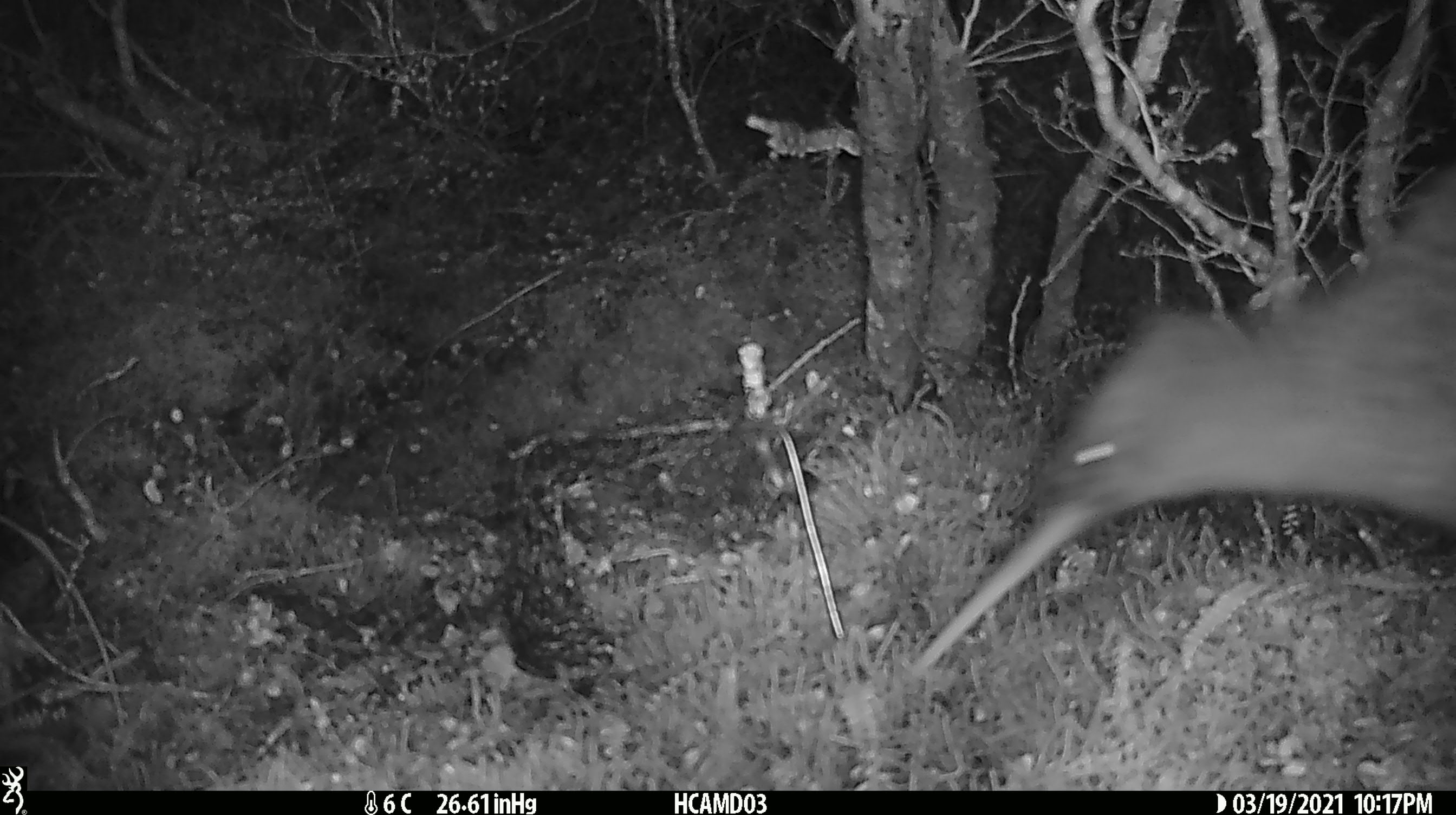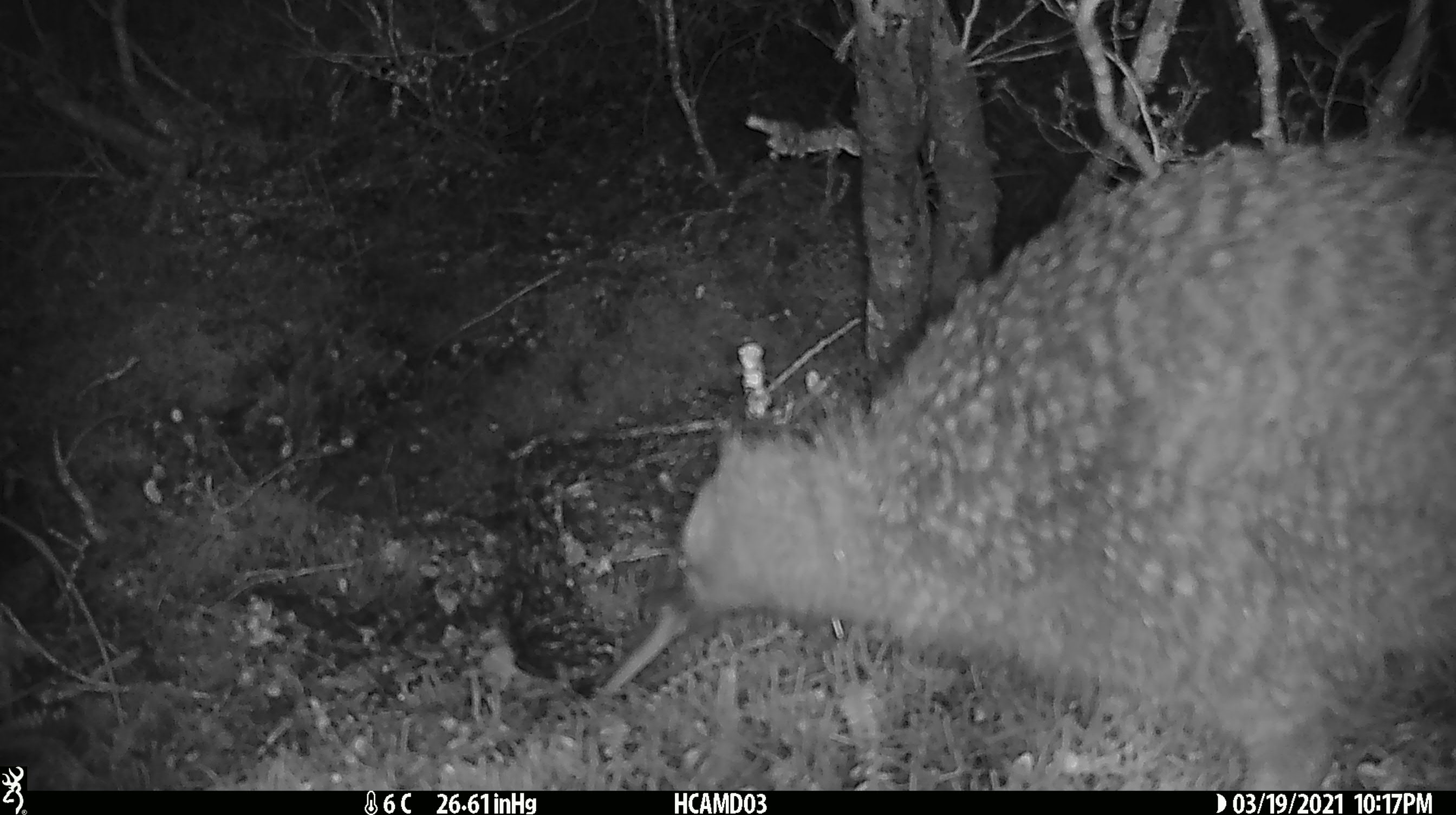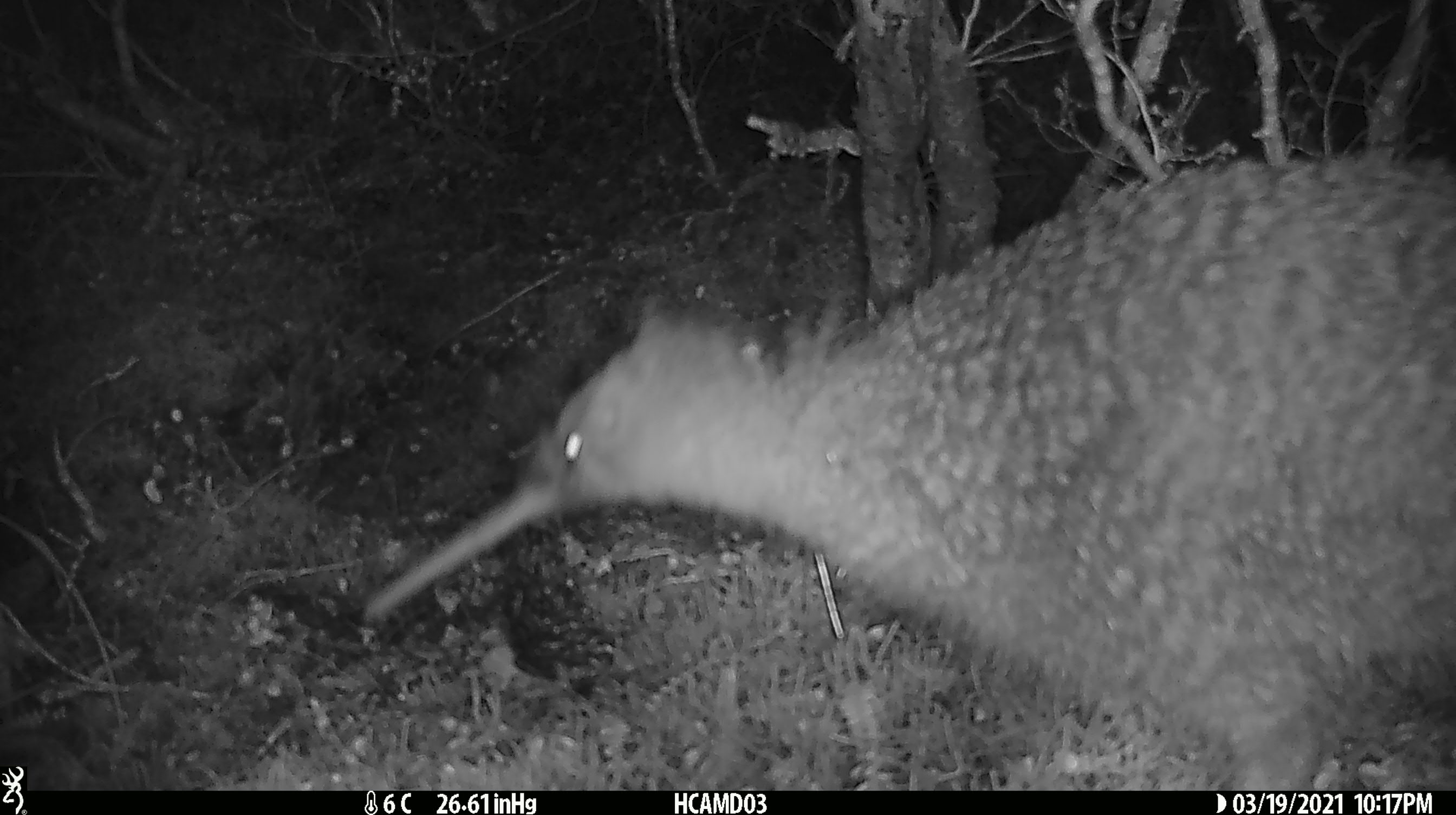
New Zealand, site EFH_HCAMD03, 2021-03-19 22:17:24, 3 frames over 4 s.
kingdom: Animalia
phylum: Chordata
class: Aves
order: Apterygiformes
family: Apterygidae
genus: Apteryx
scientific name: Apteryx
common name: kiwi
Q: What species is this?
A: Kiwi (Apteryx).